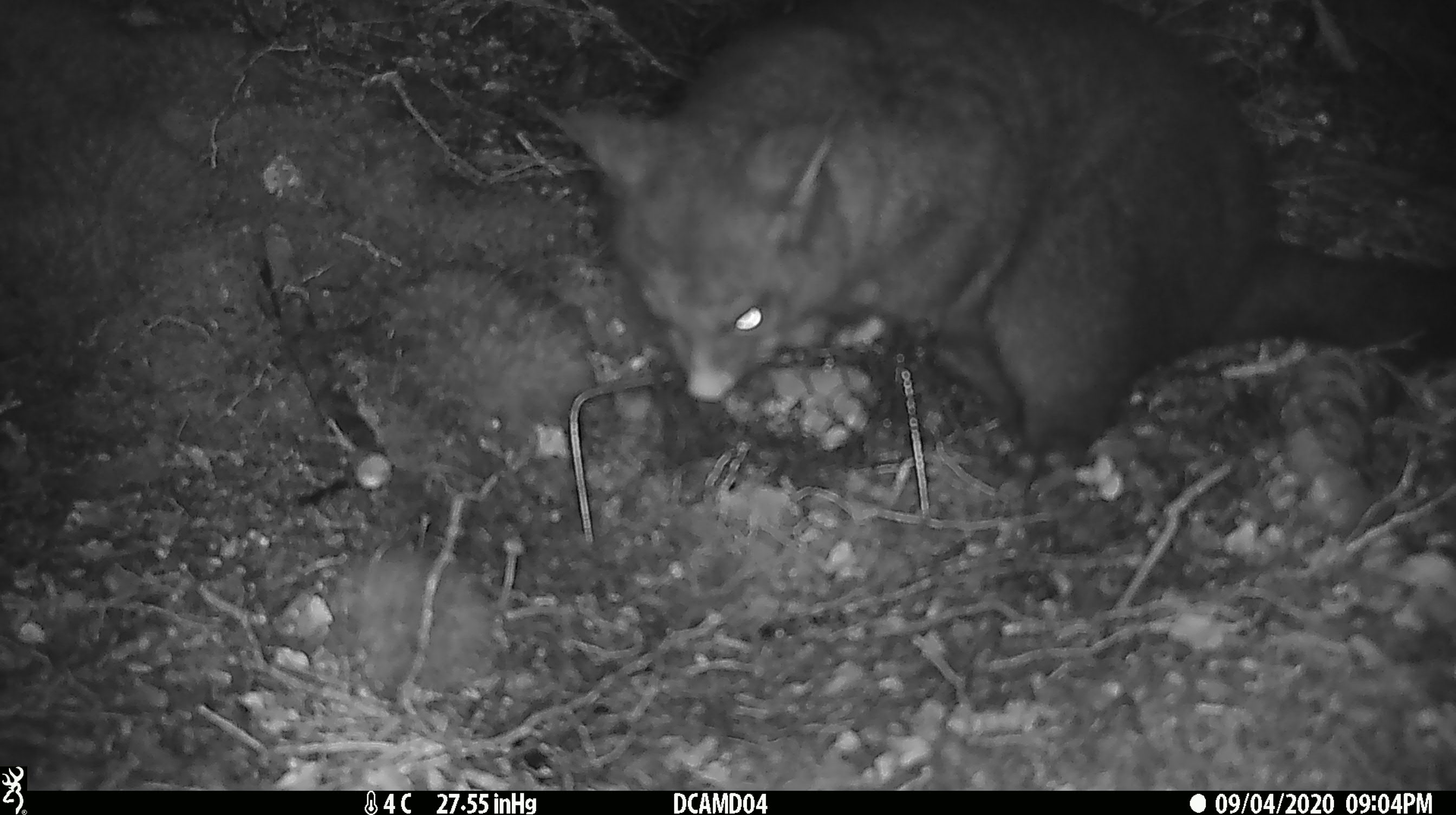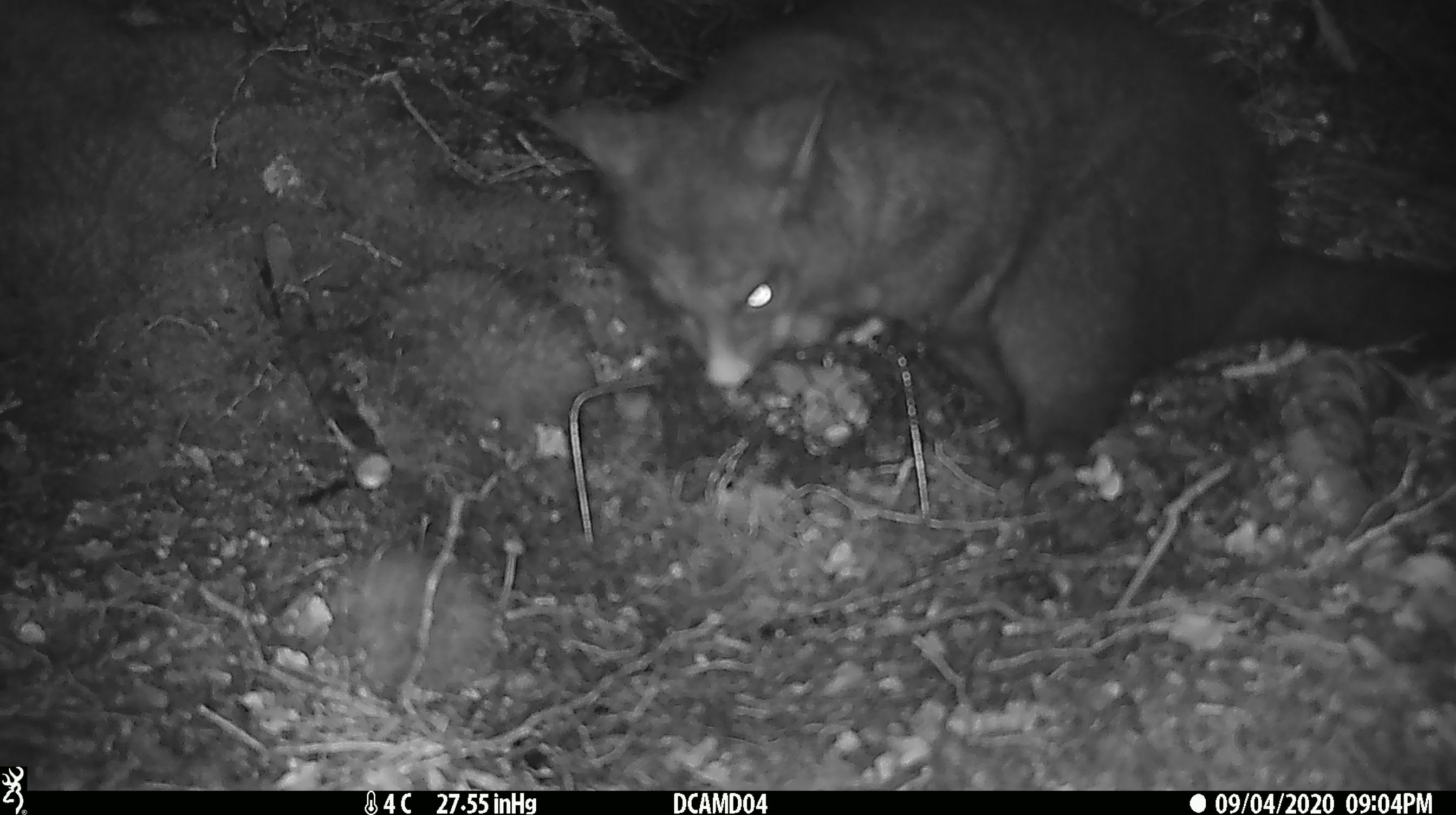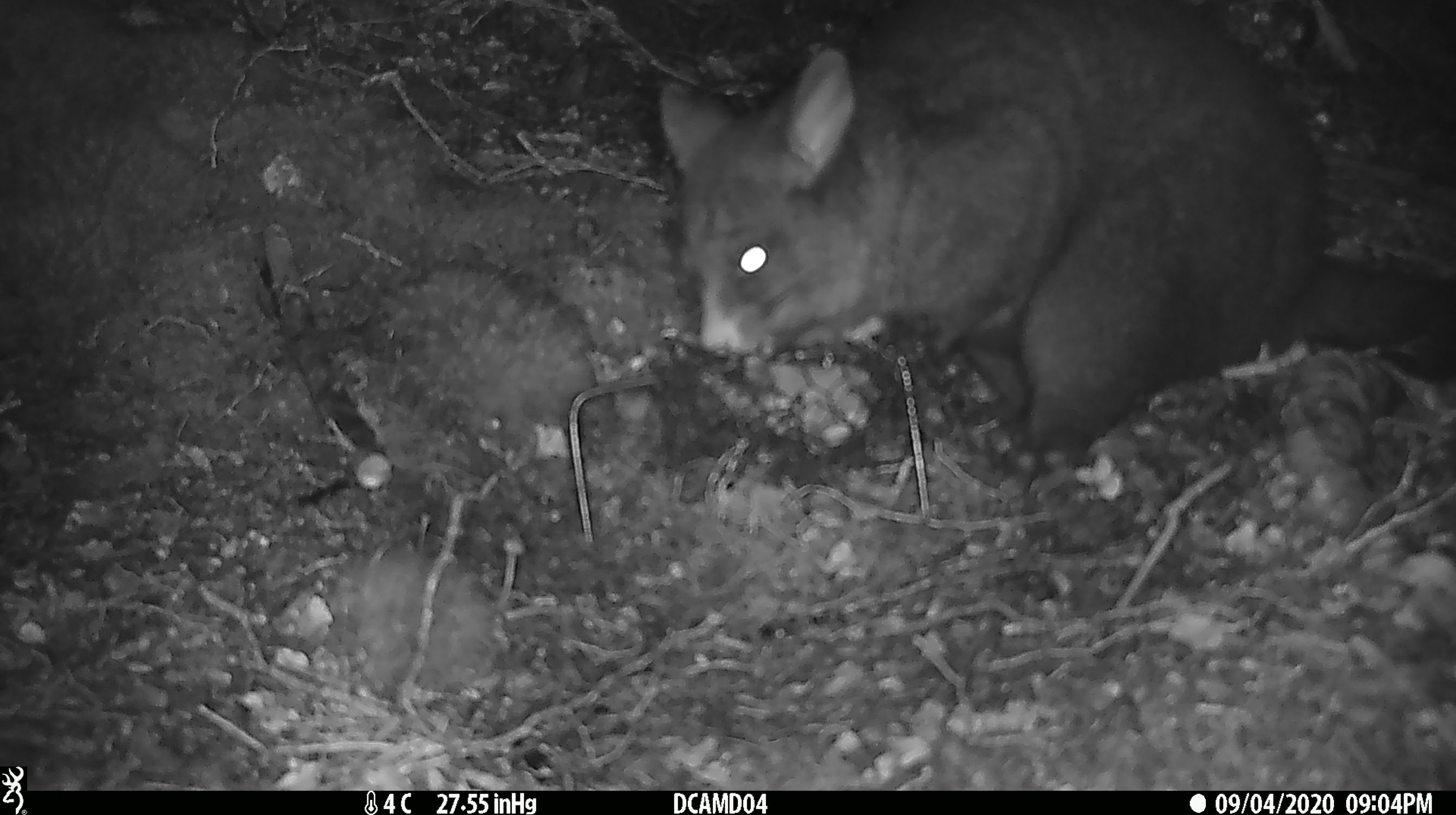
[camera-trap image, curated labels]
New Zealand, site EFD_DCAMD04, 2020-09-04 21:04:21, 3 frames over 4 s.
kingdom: Animalia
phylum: Chordata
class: Mammalia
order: Diprotodontia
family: Phalangeridae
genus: Trichosurus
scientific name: Trichosurus vulpecula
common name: common brushtail possum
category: possum